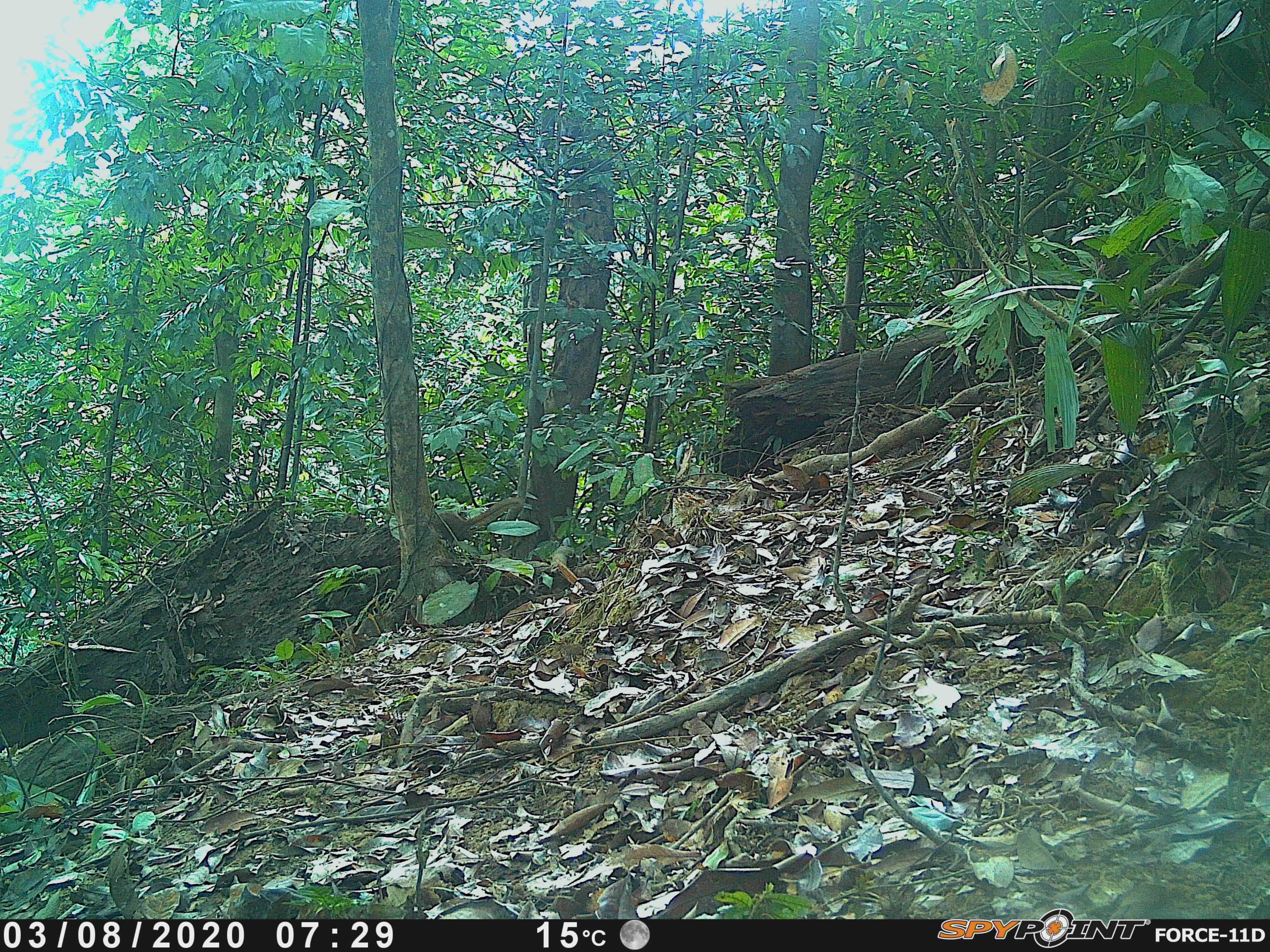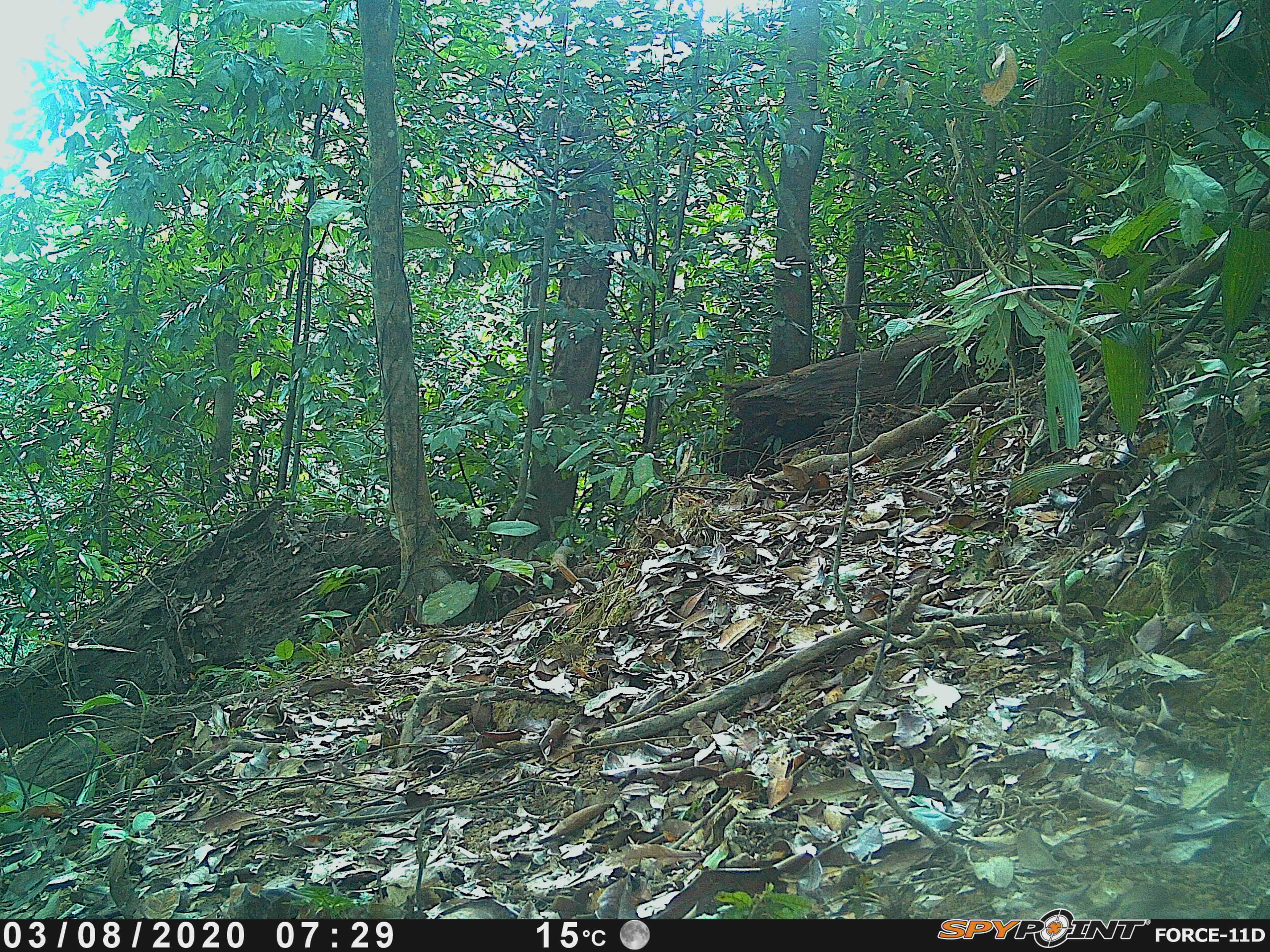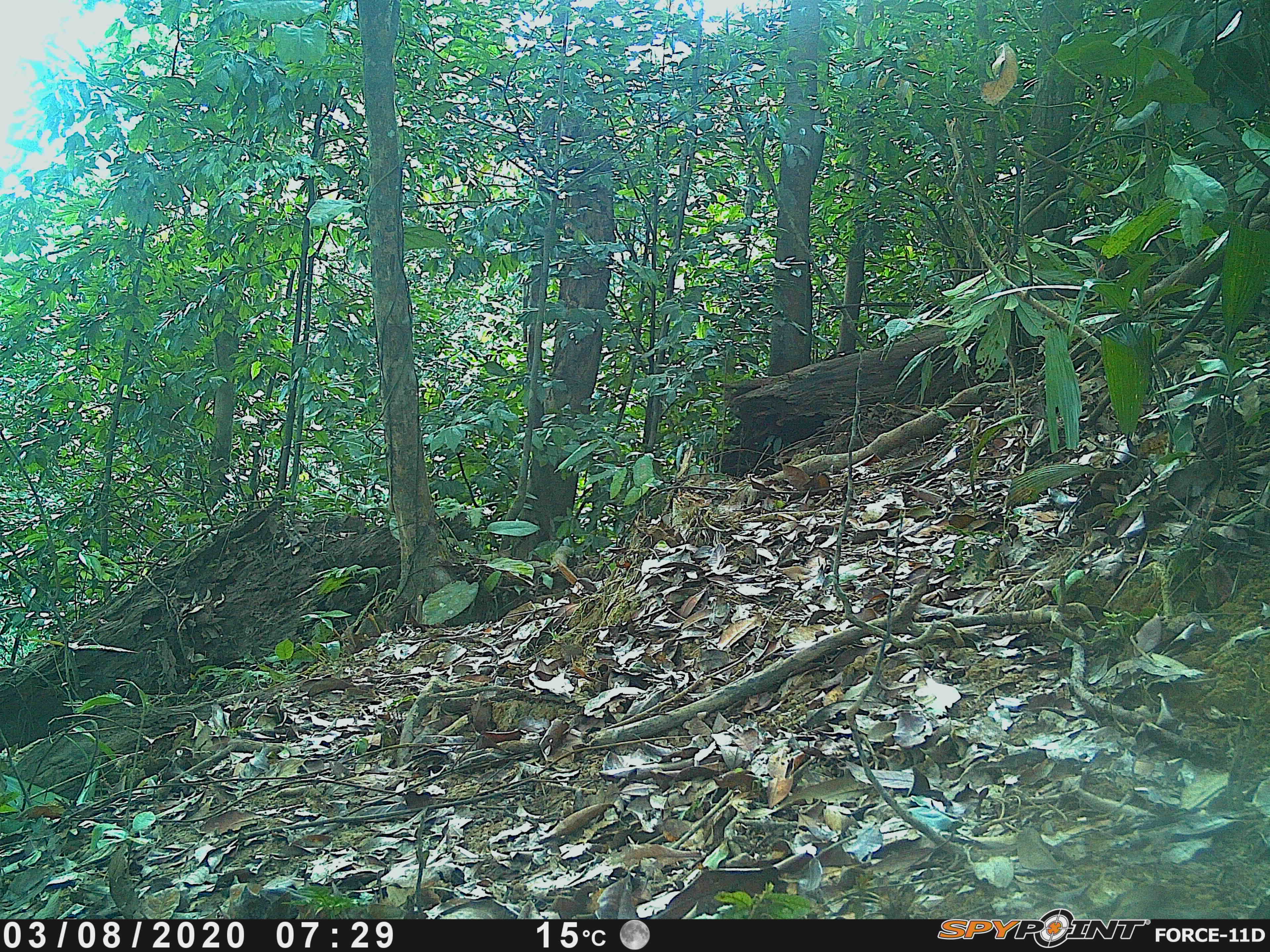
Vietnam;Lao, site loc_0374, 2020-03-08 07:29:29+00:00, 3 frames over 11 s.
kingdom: Animalia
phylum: Chordata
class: Mammalia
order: Scandentia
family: Tupaiidae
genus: Tupaia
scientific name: Tupaia belangeri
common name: northern treeshrew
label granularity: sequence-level